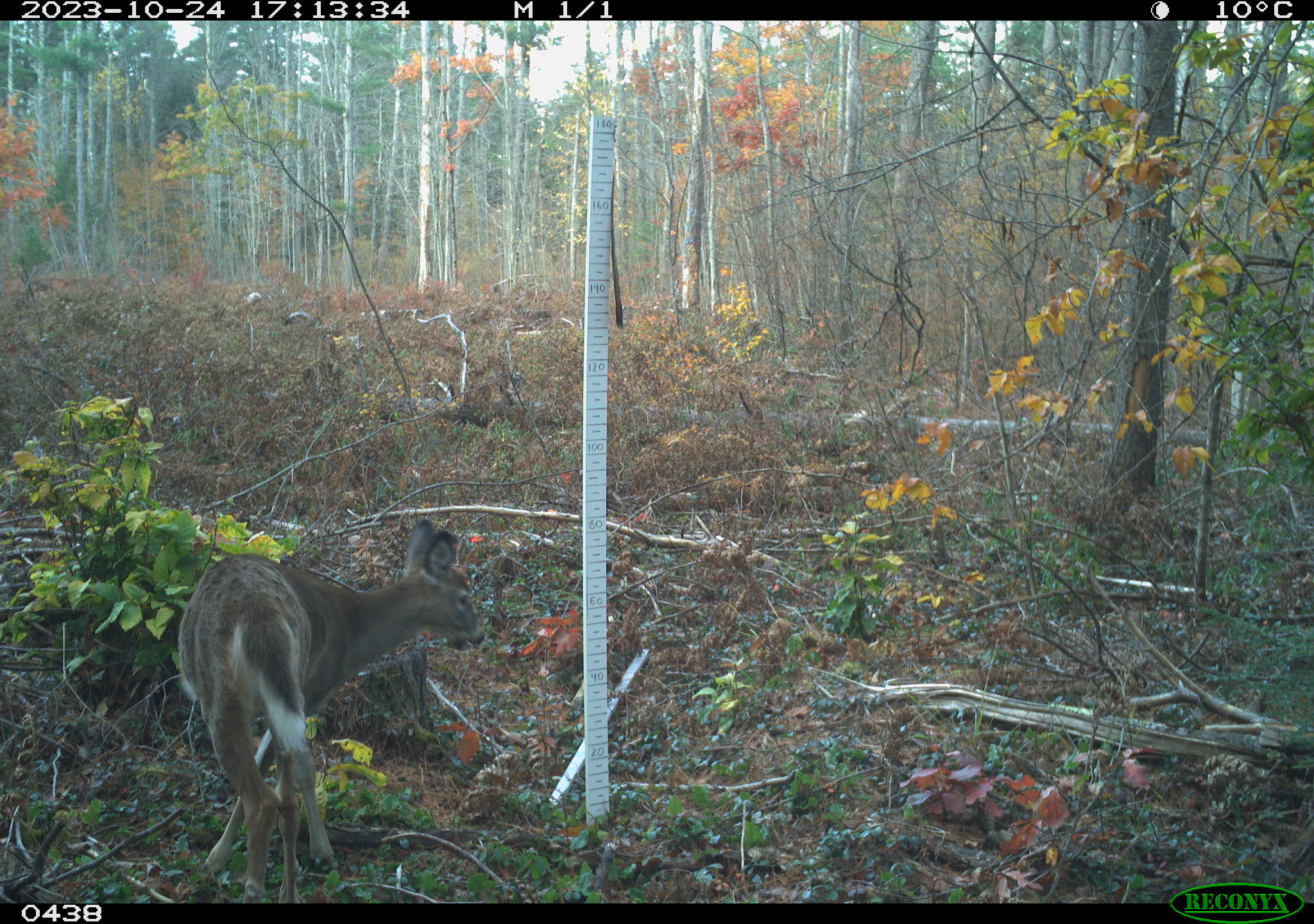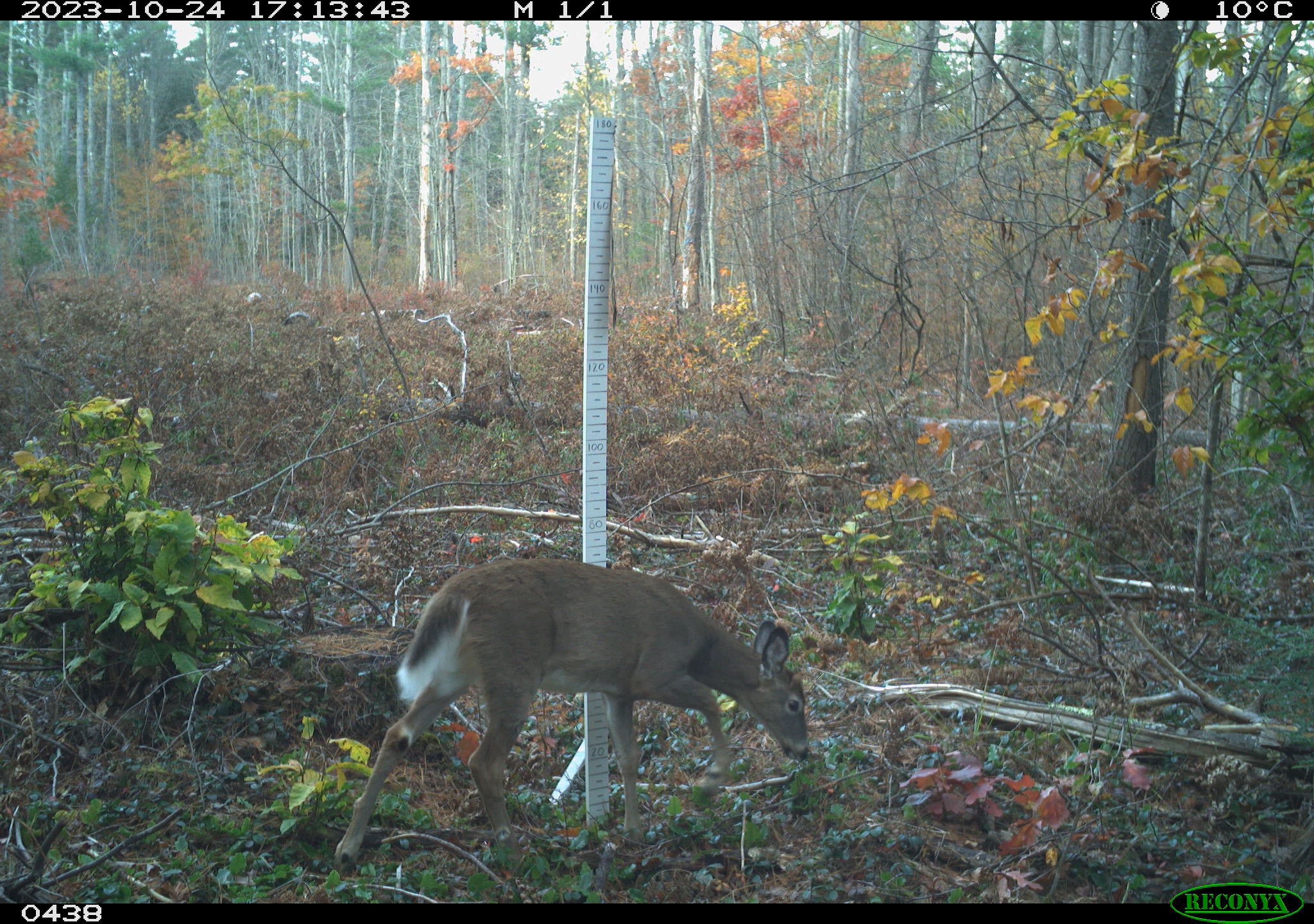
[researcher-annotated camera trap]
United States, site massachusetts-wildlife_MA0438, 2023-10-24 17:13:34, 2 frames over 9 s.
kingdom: Animalia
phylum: Chordata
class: Mammalia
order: Artiodactyla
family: Cervidae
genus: Odocoileus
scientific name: Odocoileus virginianus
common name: white-tailed deer